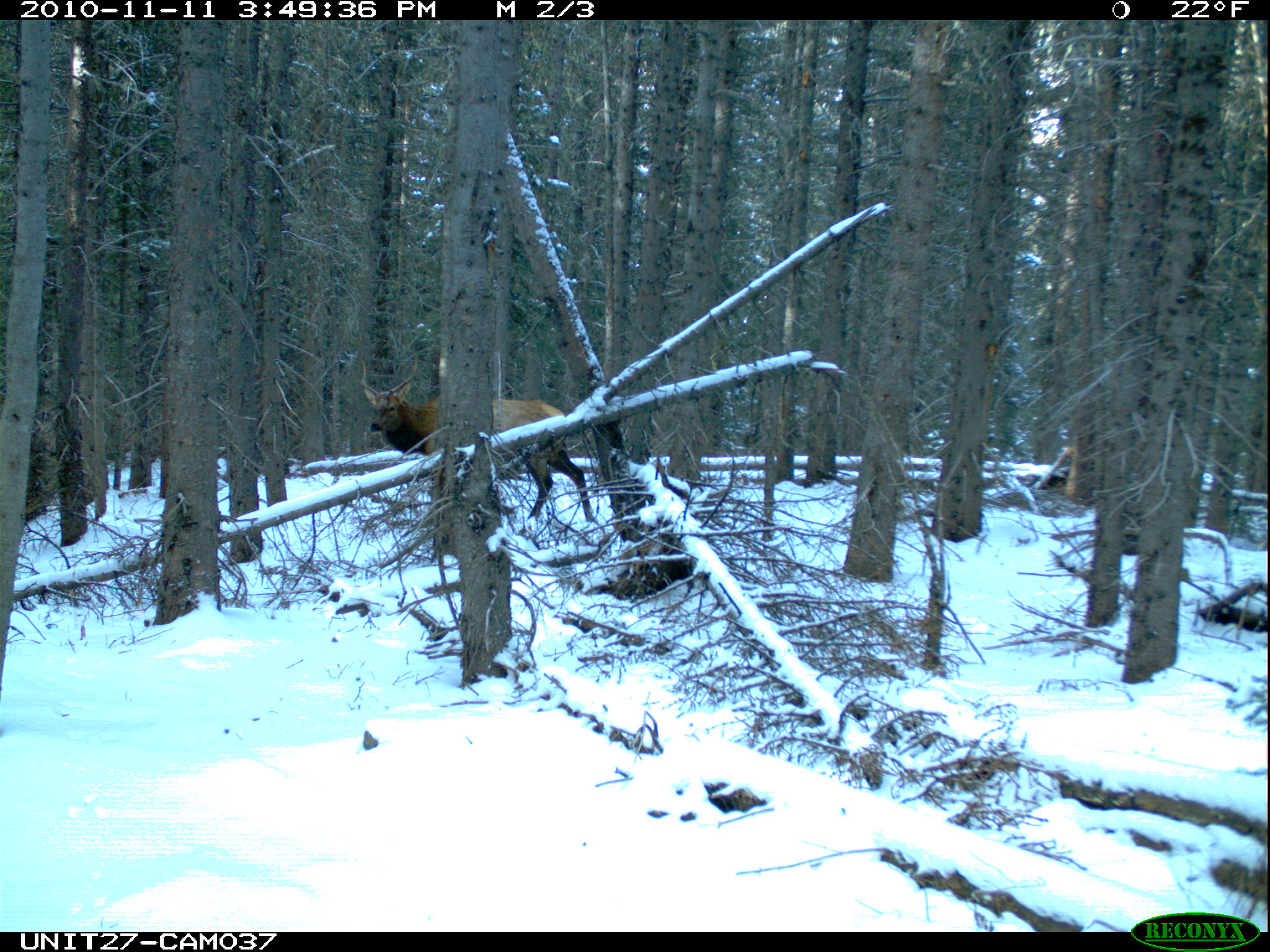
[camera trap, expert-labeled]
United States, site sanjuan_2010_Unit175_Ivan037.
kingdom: Animalia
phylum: Chordata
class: Mammalia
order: Artiodactyla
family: Cervidae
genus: Cervus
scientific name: Cervus elaphus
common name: red deer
Cervus elaphus (red deer).